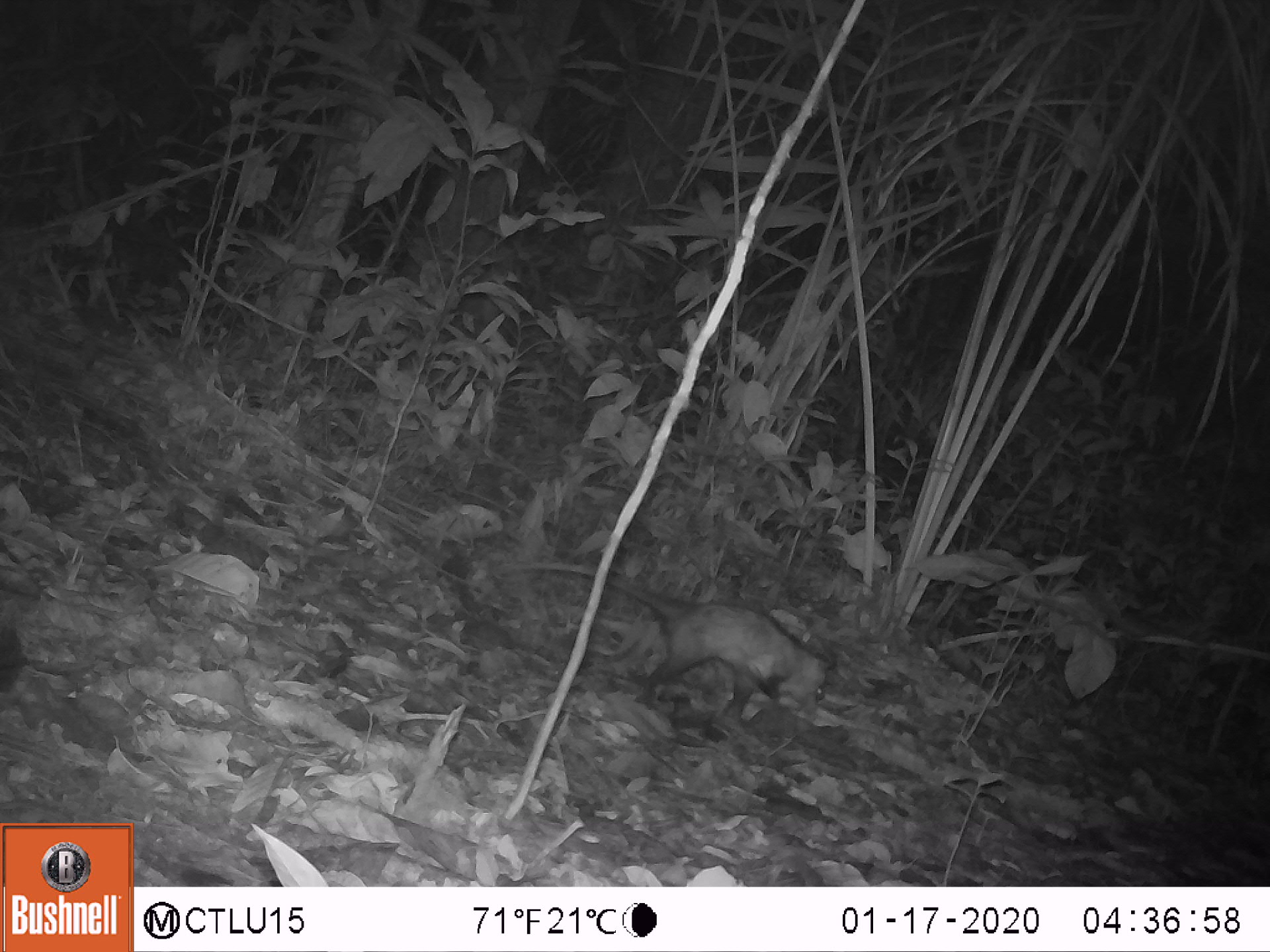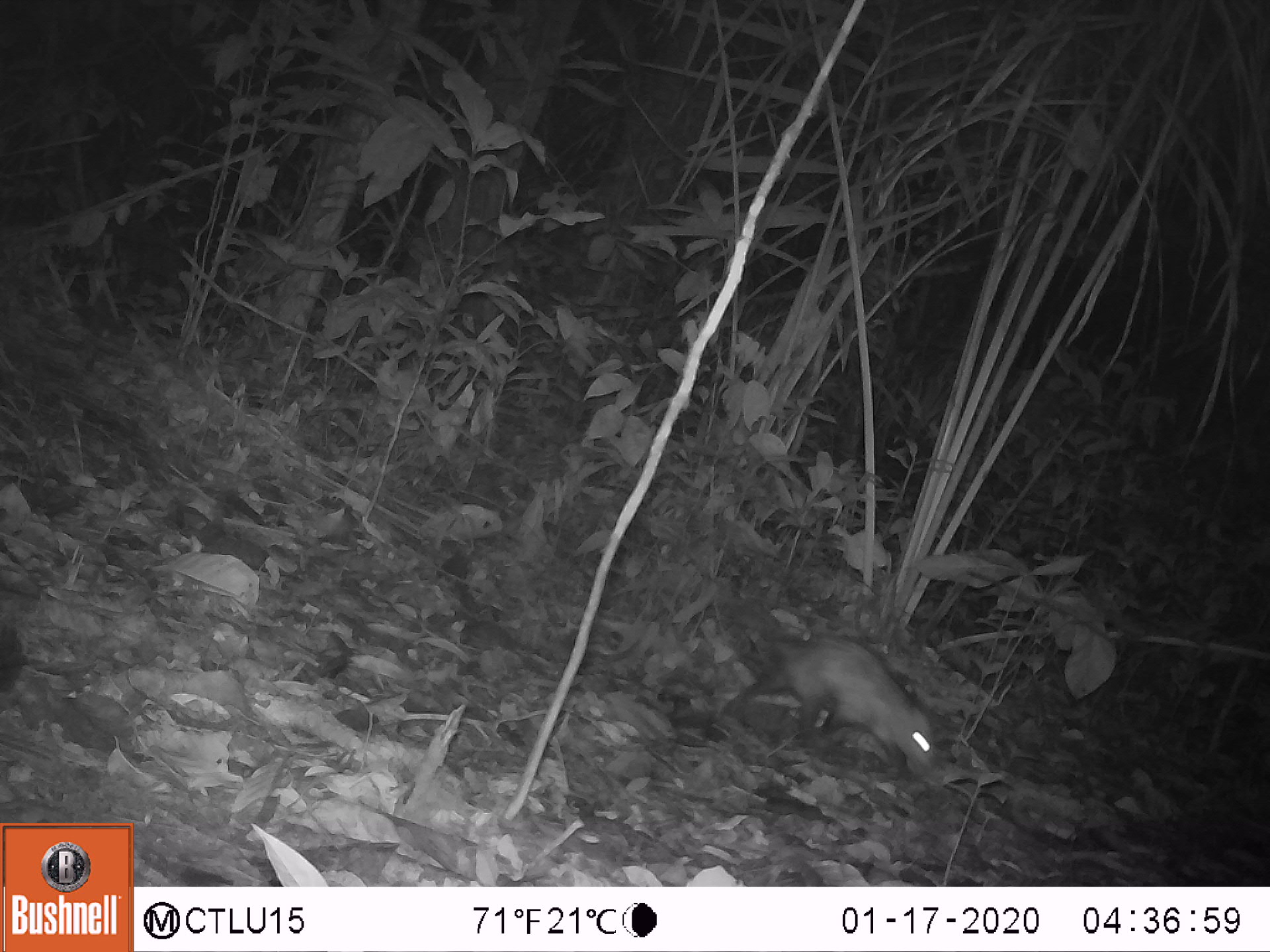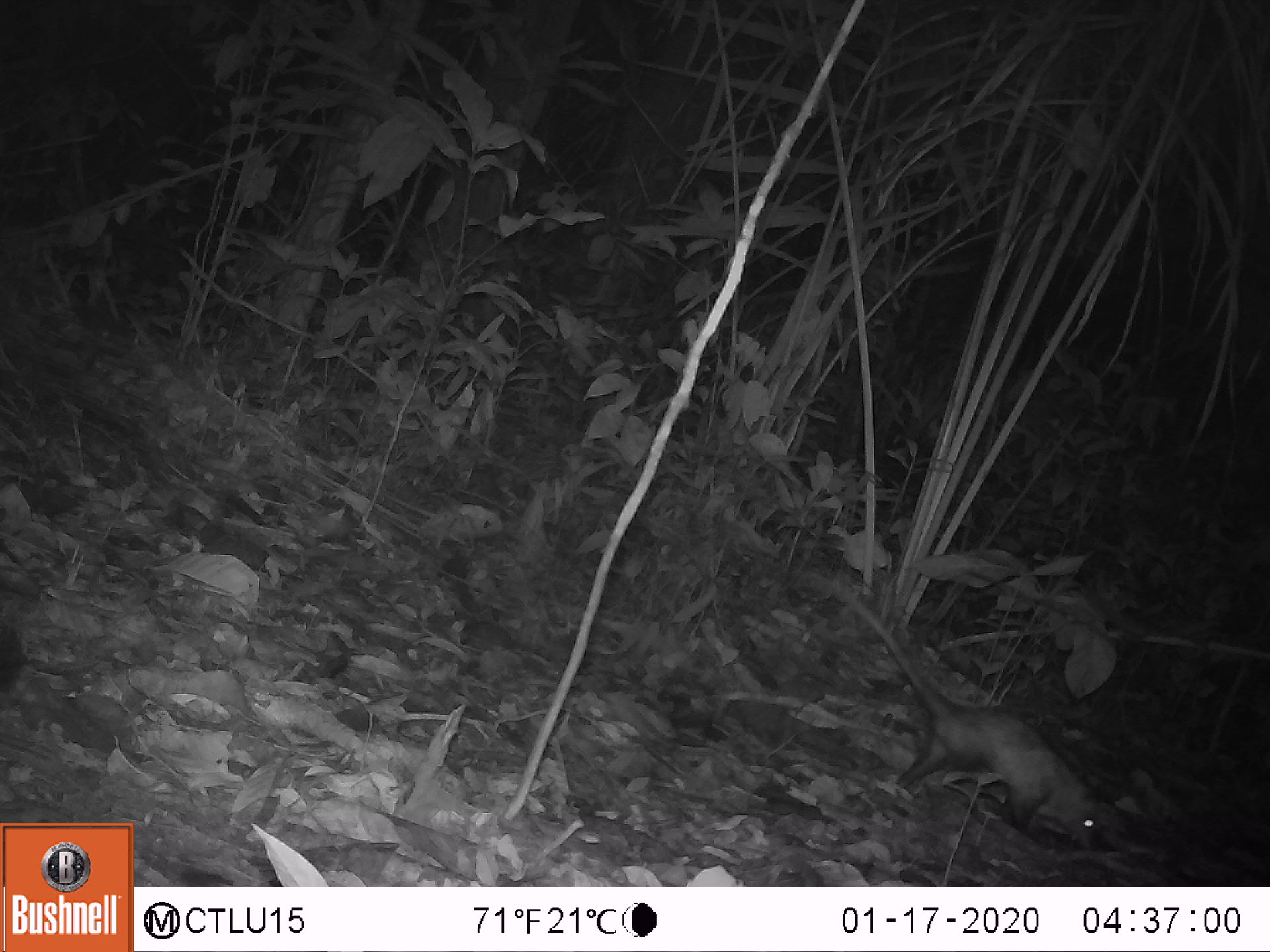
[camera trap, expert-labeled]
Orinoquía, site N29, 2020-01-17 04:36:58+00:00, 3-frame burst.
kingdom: Animalia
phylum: Chordata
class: Mammalia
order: Didelphimorphia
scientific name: Didelphimorphia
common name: possum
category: unknown possum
Unknown possum (possum) (Didelphimorphia).